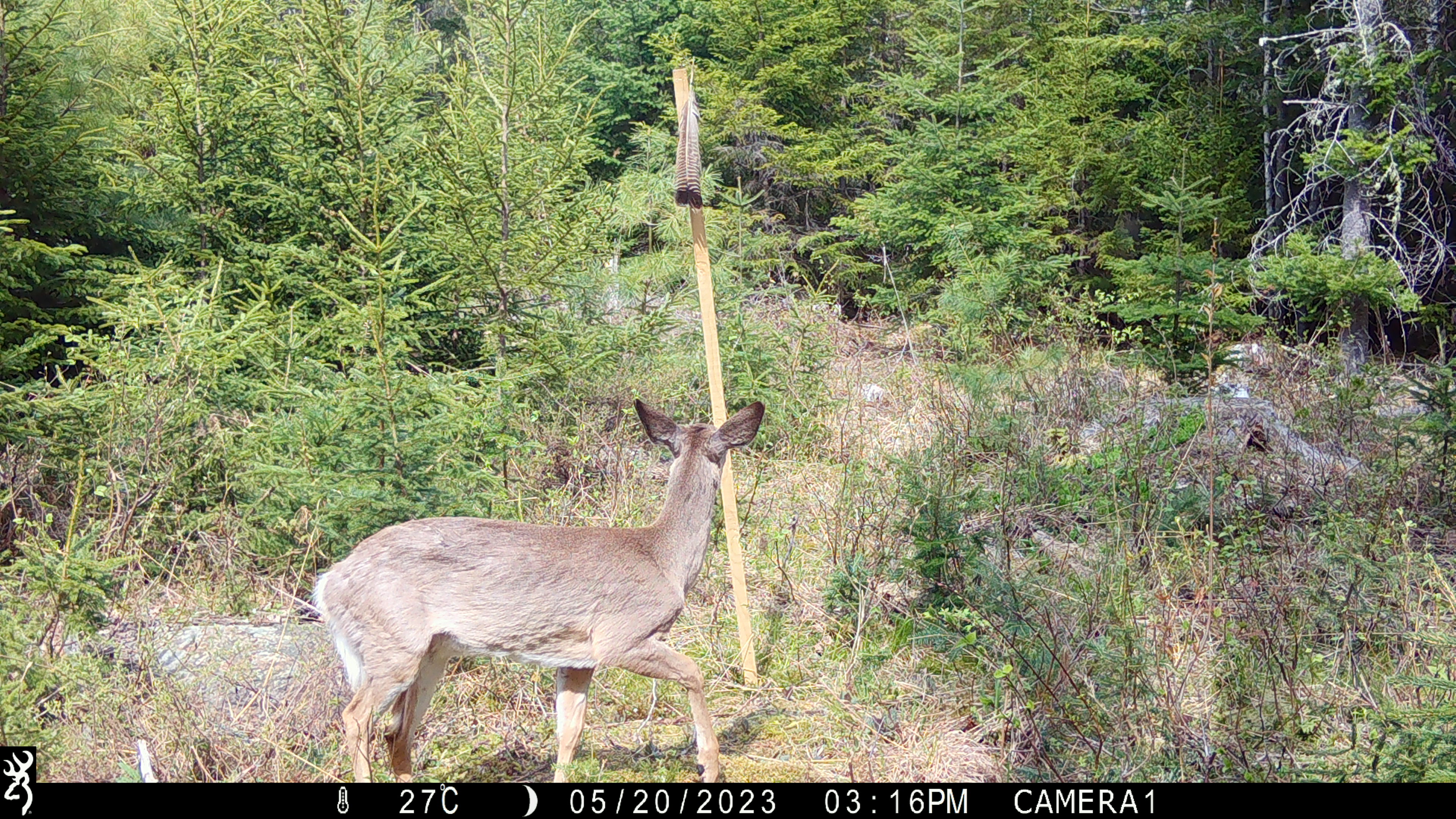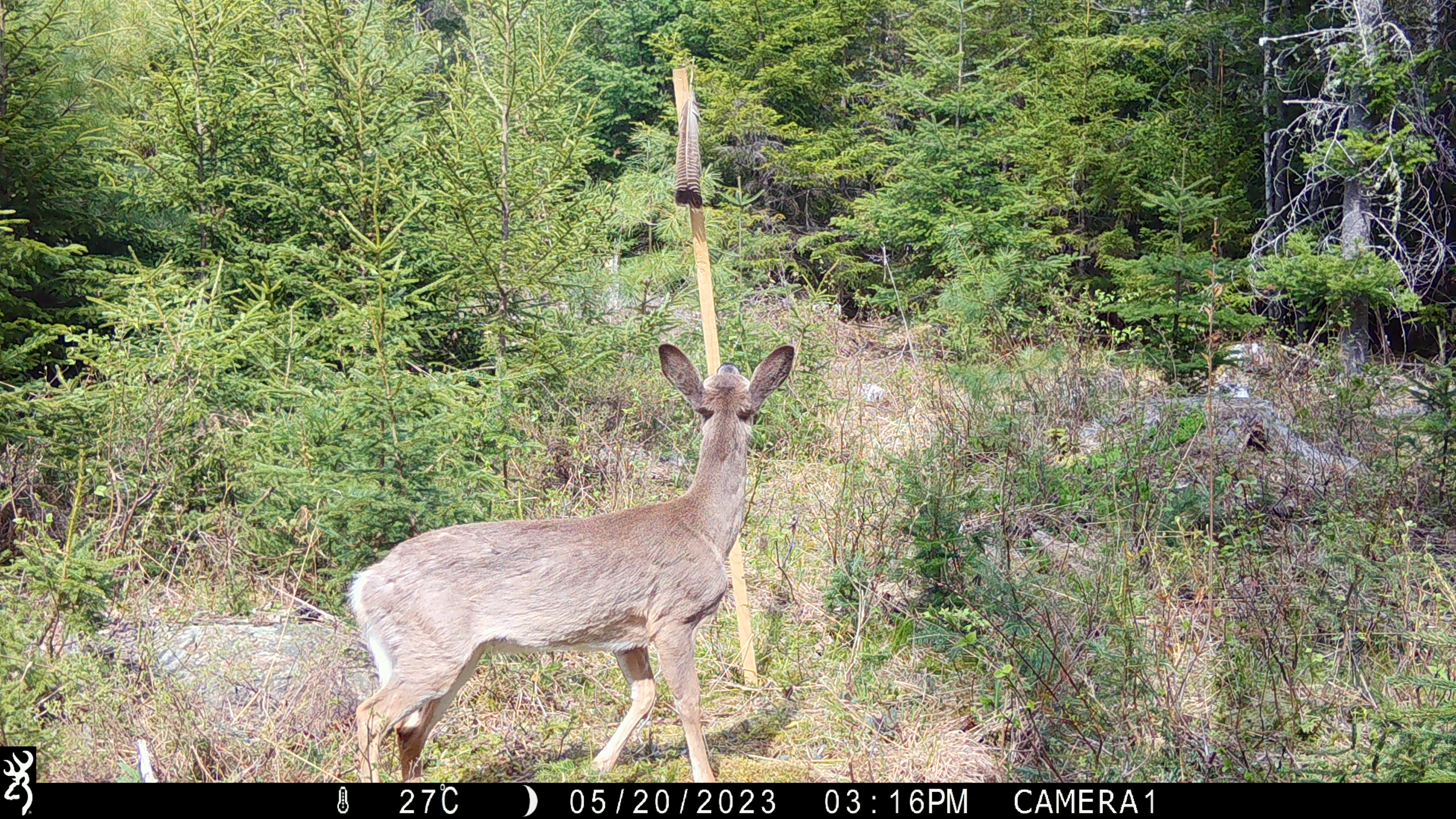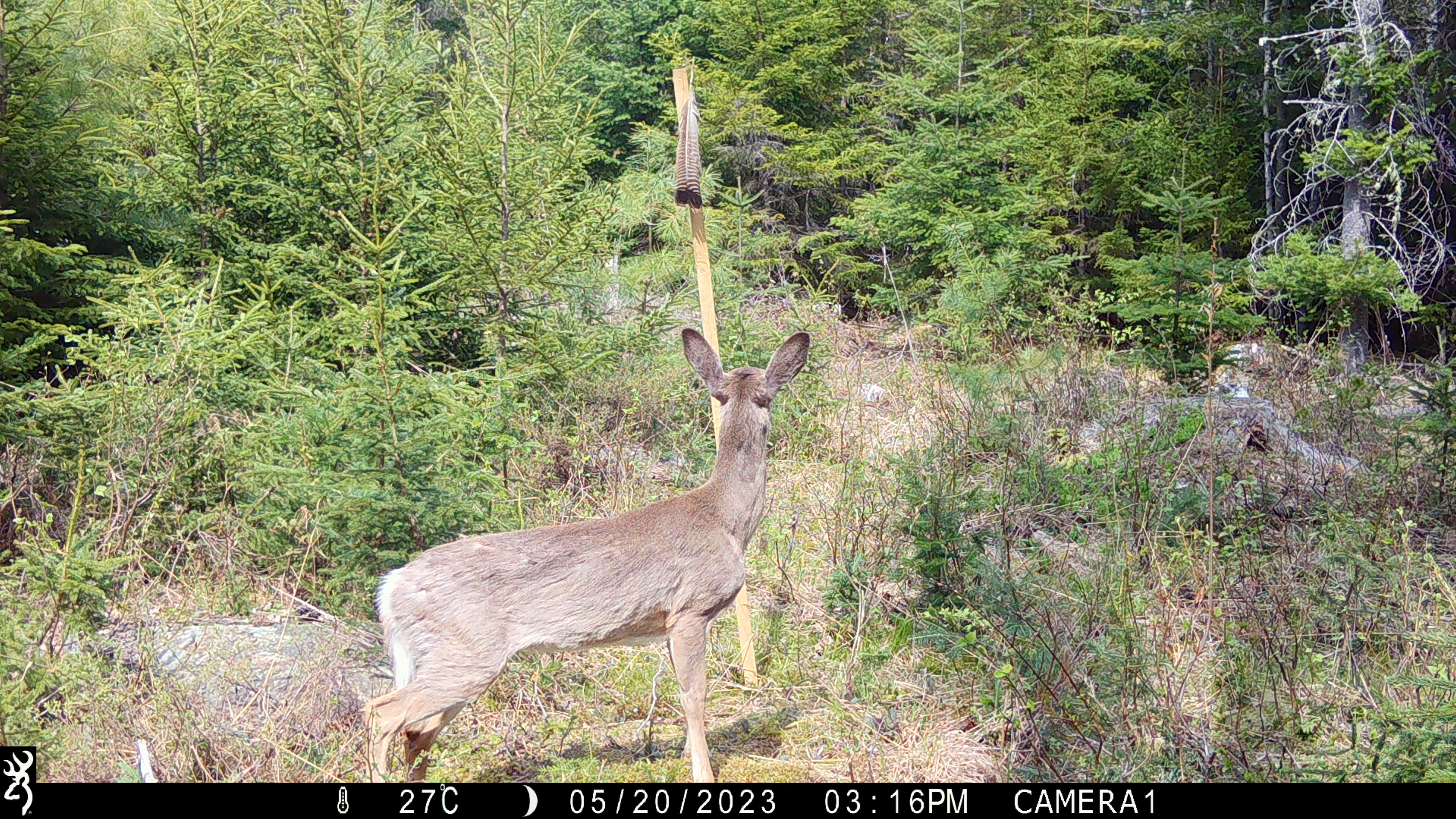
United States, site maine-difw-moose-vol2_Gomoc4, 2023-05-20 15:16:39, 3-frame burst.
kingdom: Animalia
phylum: Chordata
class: Mammalia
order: Artiodactyla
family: Cervidae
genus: Odocoileus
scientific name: Odocoileus virginianus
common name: white-tailed deer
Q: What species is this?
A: White-tailed deer (Odocoileus virginianus).